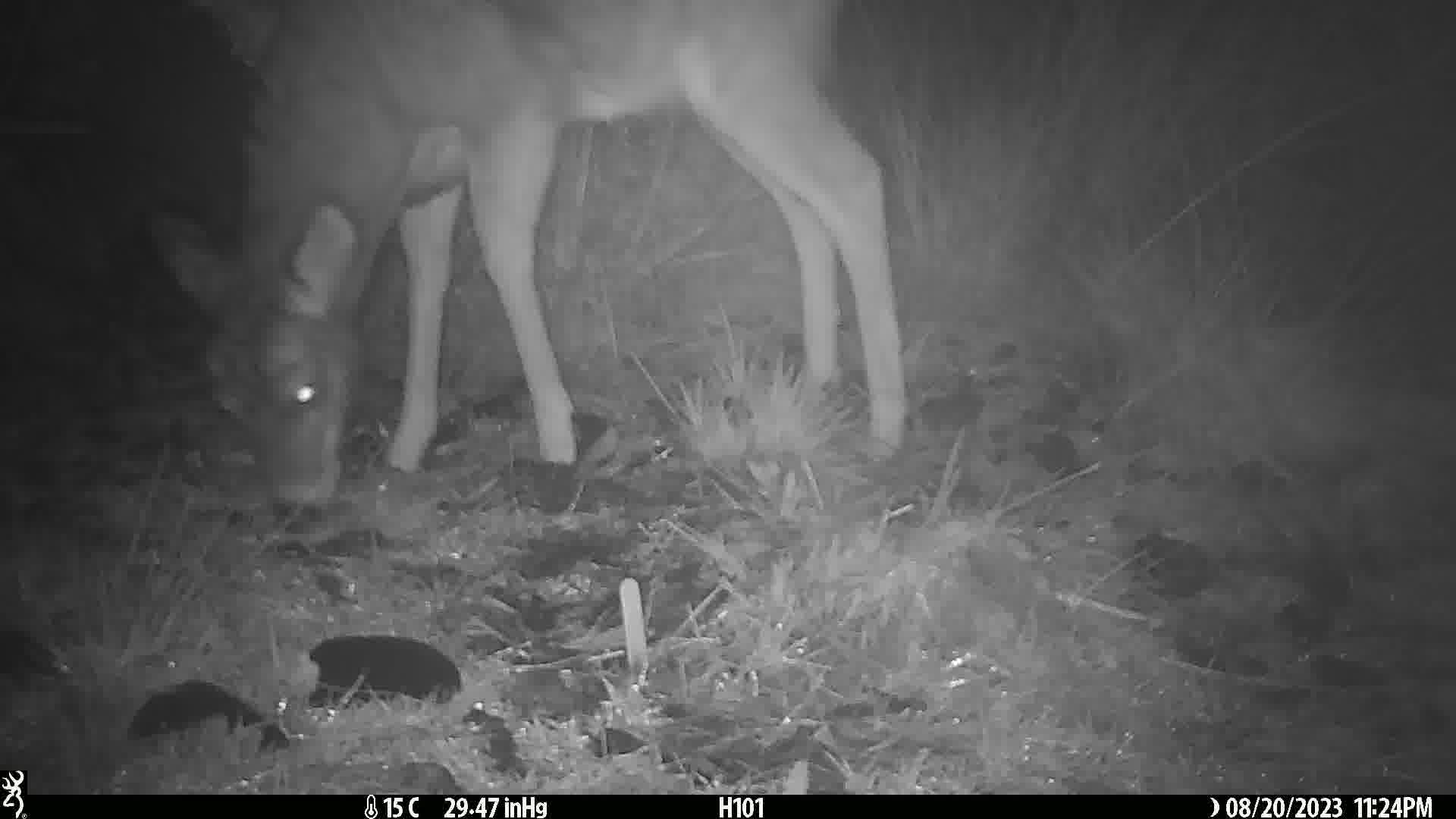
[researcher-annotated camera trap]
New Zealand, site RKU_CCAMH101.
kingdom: Animalia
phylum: Chordata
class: Mammalia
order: Artiodactyla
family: Cervidae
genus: Odocoileus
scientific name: Odocoileus virginianus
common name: white-tailed deer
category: white tailed deer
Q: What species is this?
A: White tailed deer (white-tailed deer) (Odocoileus virginianus).